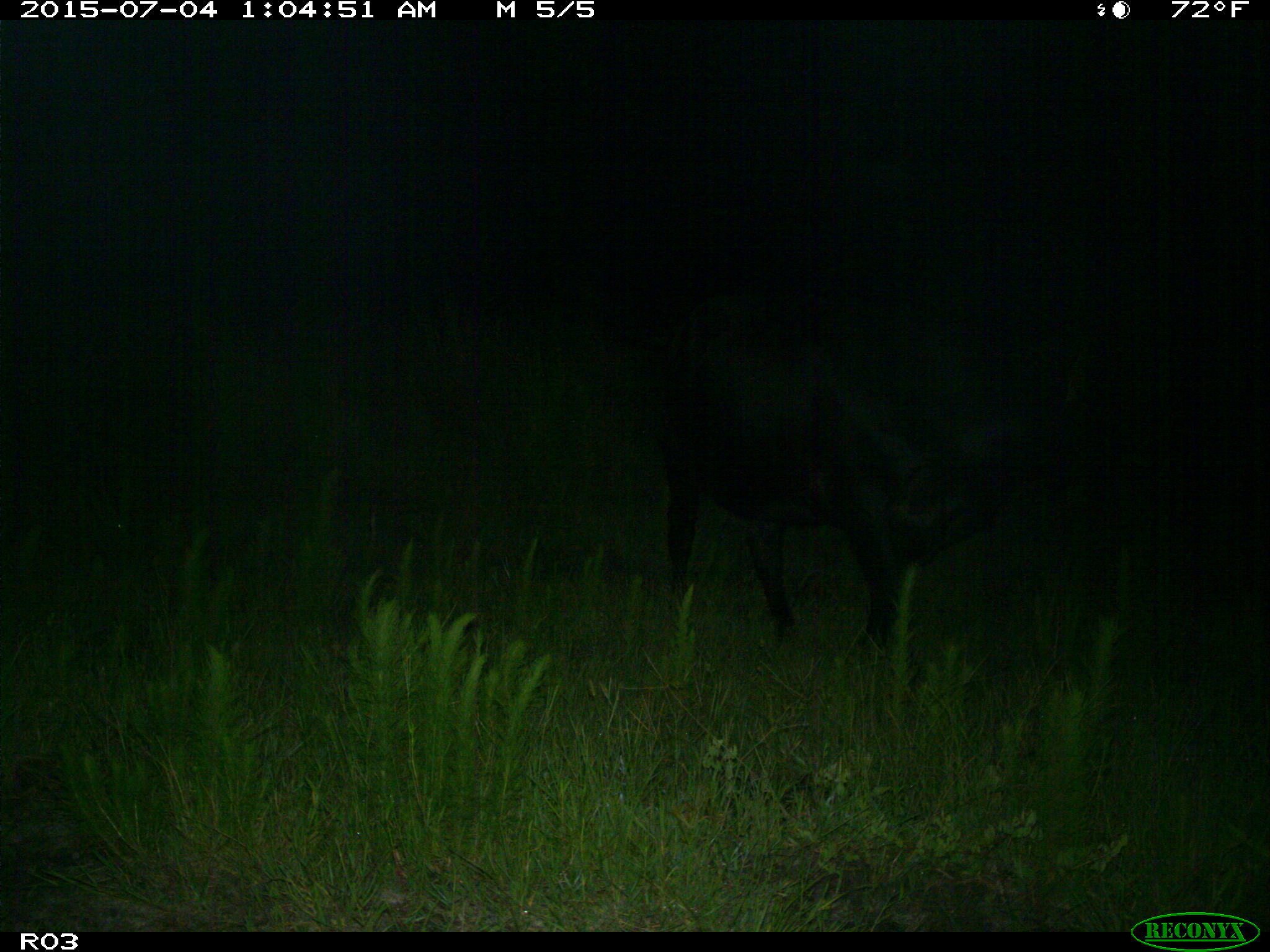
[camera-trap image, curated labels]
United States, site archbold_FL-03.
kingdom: Animalia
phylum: Chordata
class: Mammalia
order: Artiodactyla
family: Bovidae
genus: Bos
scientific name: Bos taurus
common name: domestic cow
Bos taurus (domestic cow).